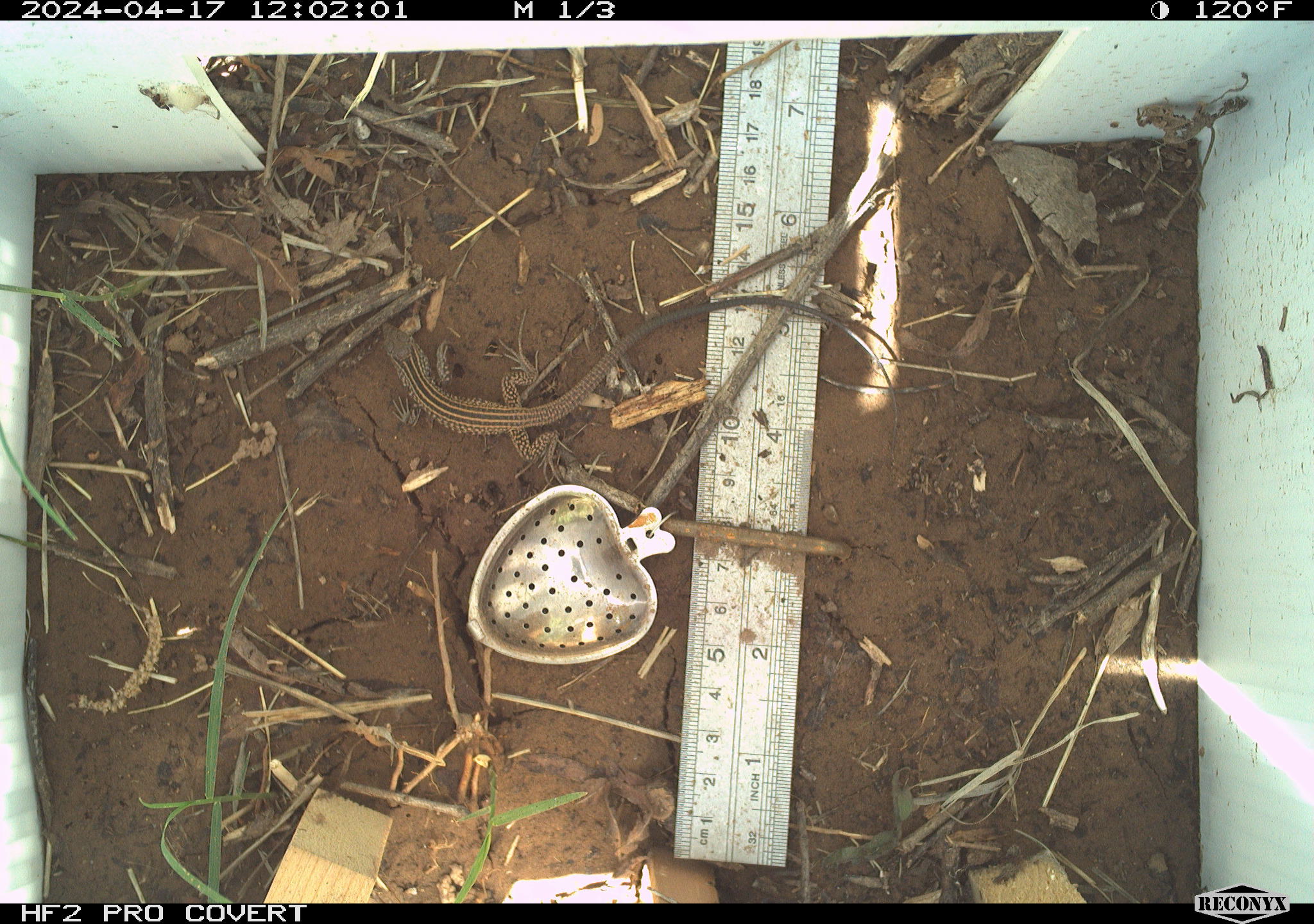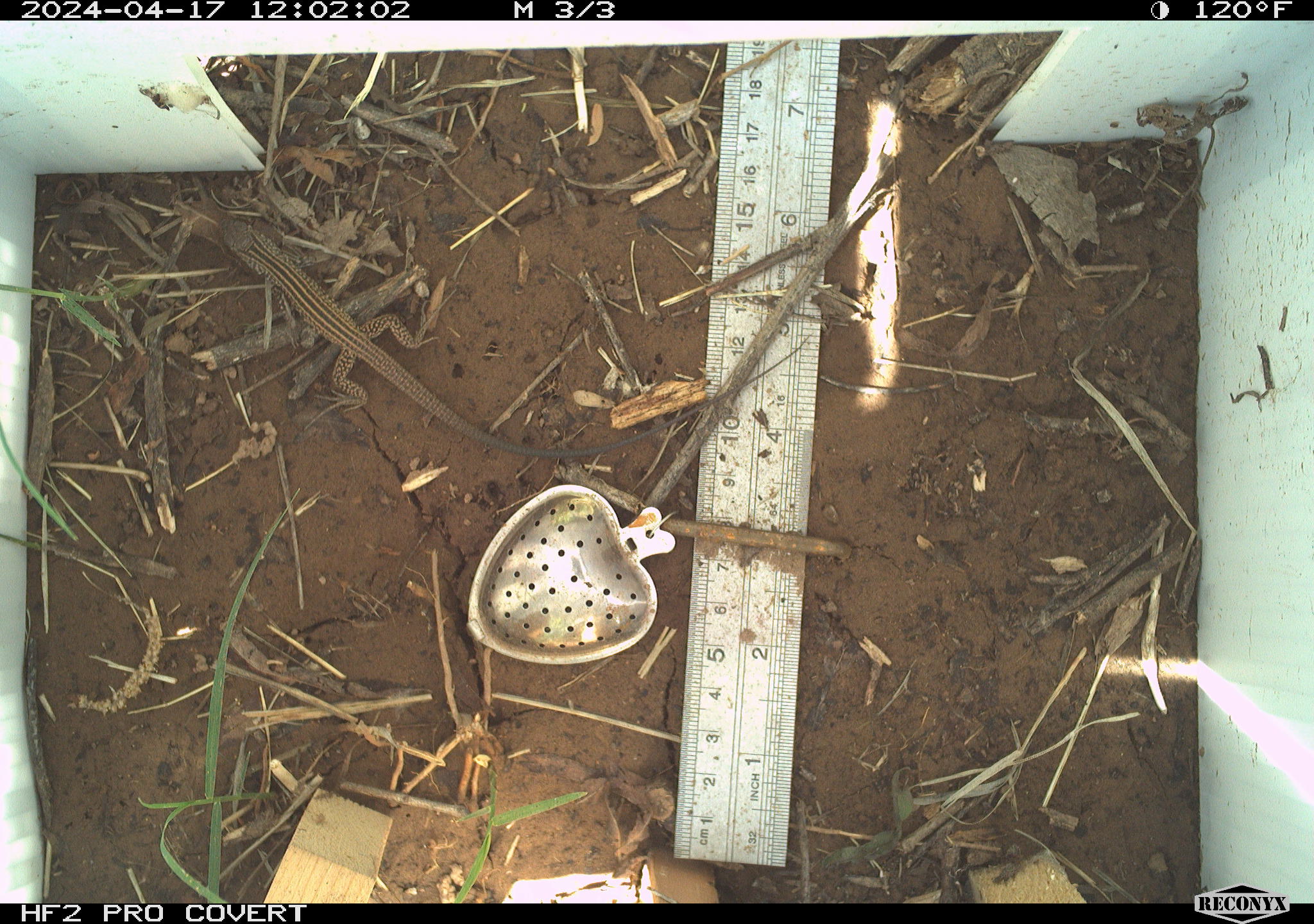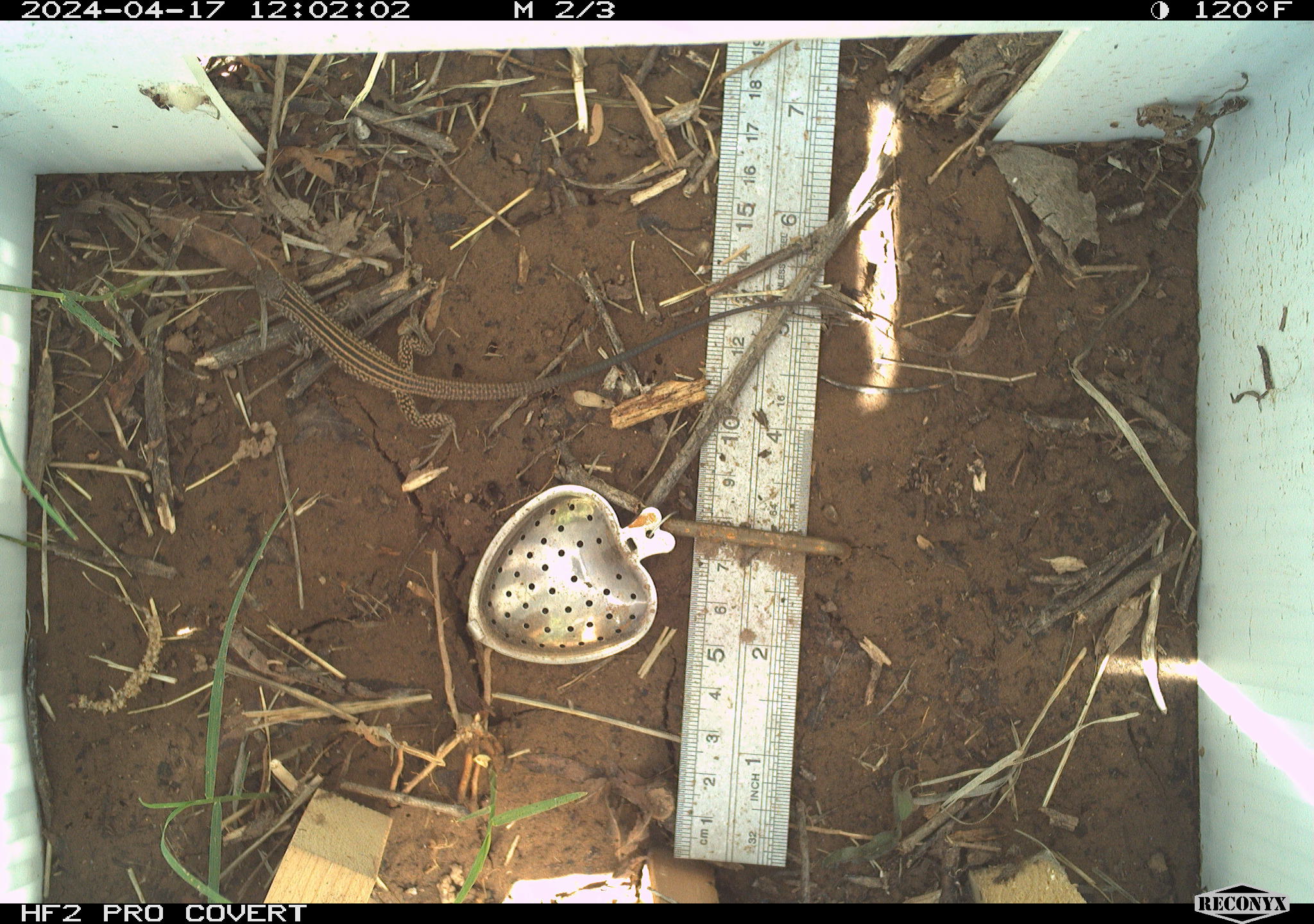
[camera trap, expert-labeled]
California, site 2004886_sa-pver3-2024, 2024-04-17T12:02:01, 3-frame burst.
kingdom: Animalia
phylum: Chordata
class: Reptilia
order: Squamata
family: Teiidae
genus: Aspidoscelis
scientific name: Aspidoscelis tigris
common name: western whiptail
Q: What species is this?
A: Western whiptail (Aspidoscelis tigris).